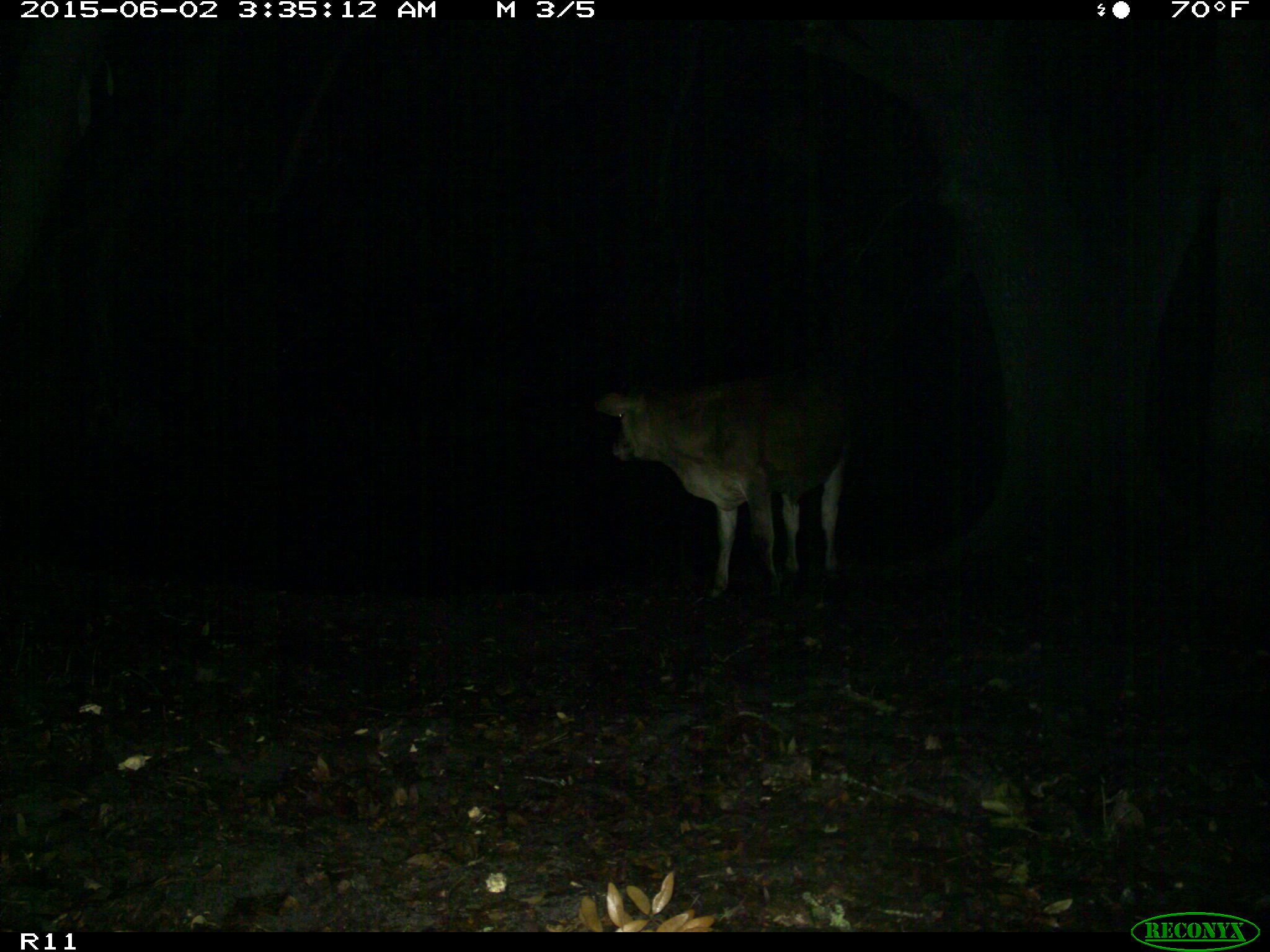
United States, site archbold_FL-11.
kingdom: Animalia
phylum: Chordata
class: Mammalia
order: Artiodactyla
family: Bovidae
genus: Bos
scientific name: Bos taurus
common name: domestic cow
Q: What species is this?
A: Bos taurus (domestic cow).